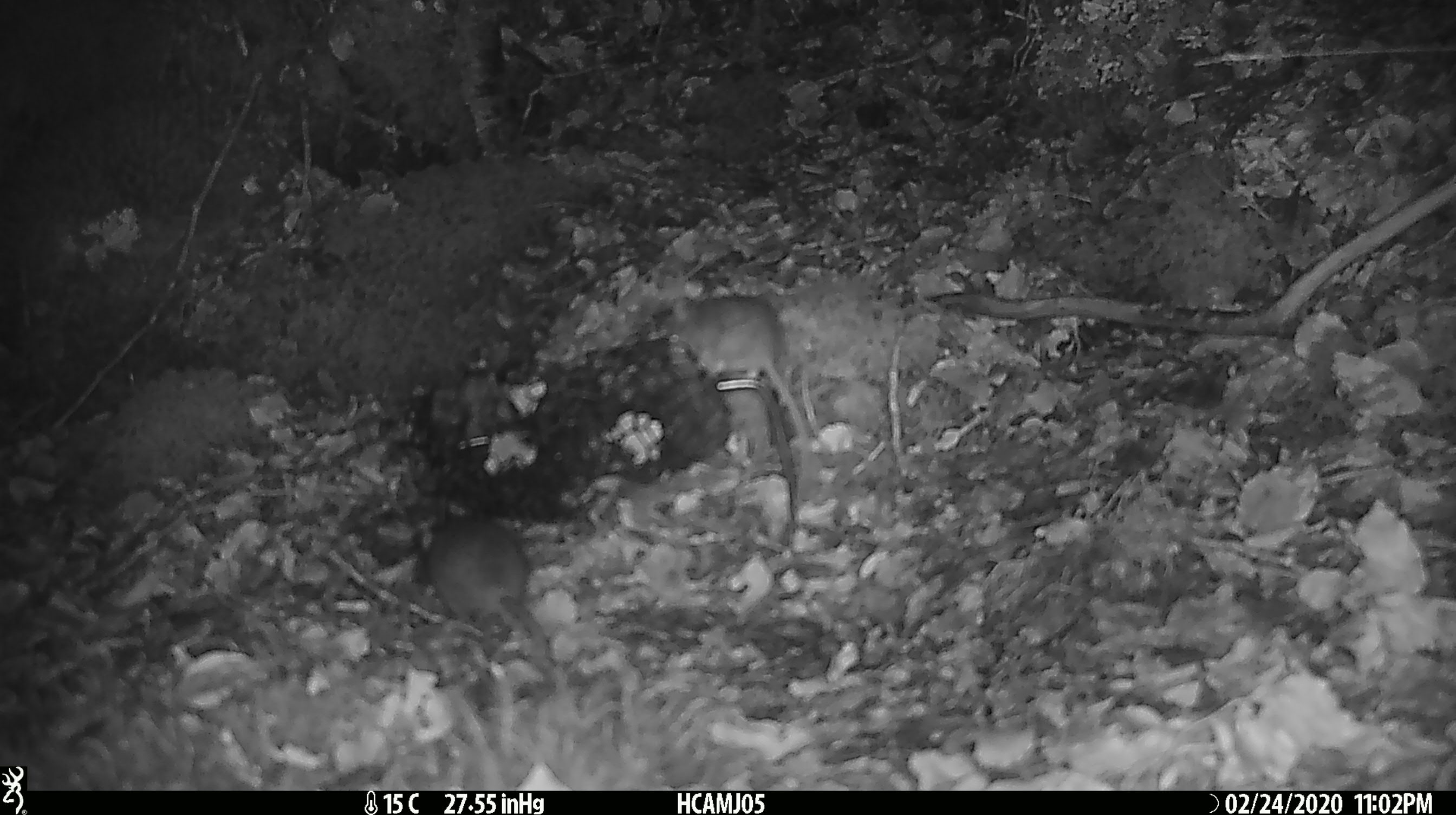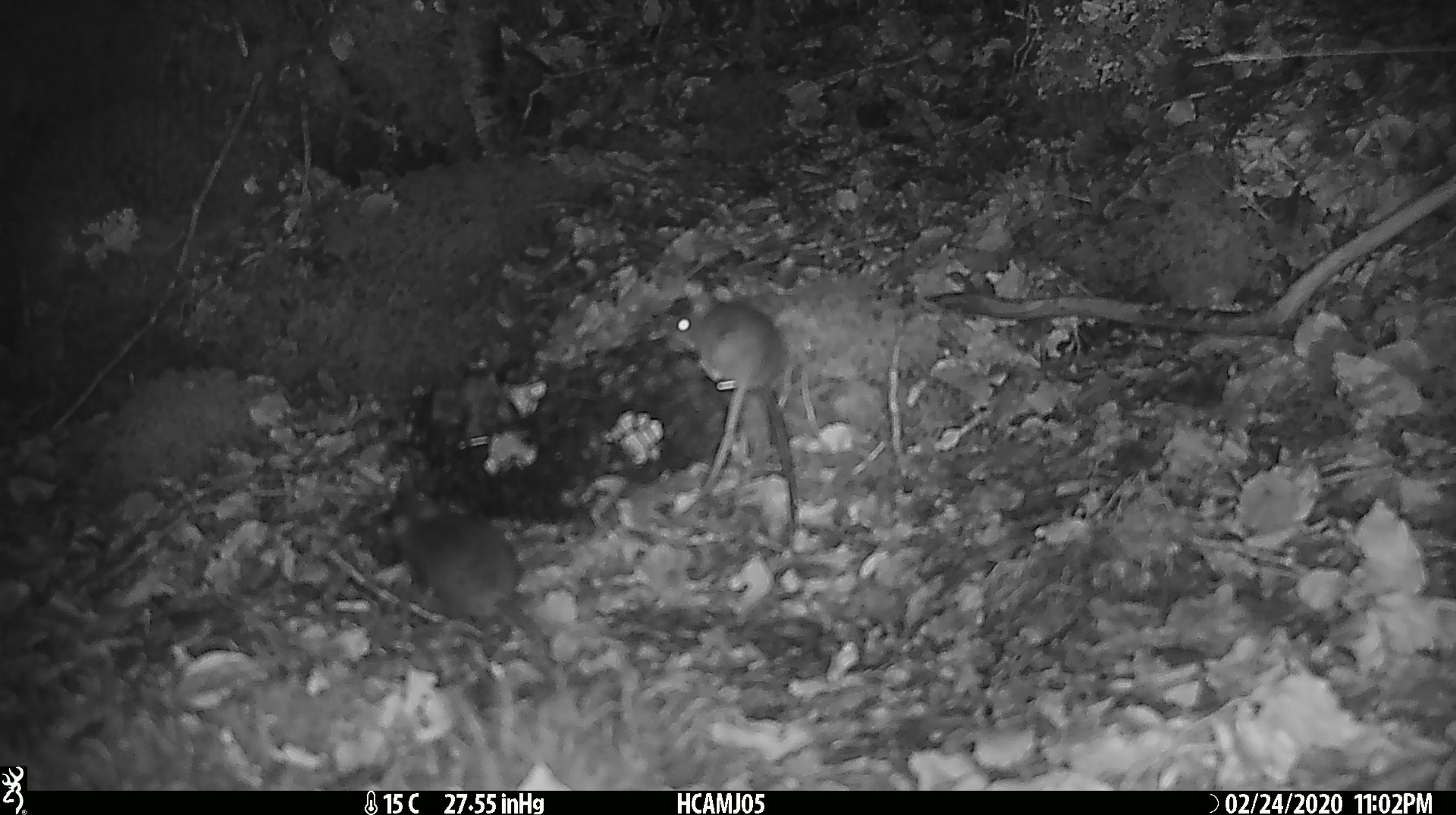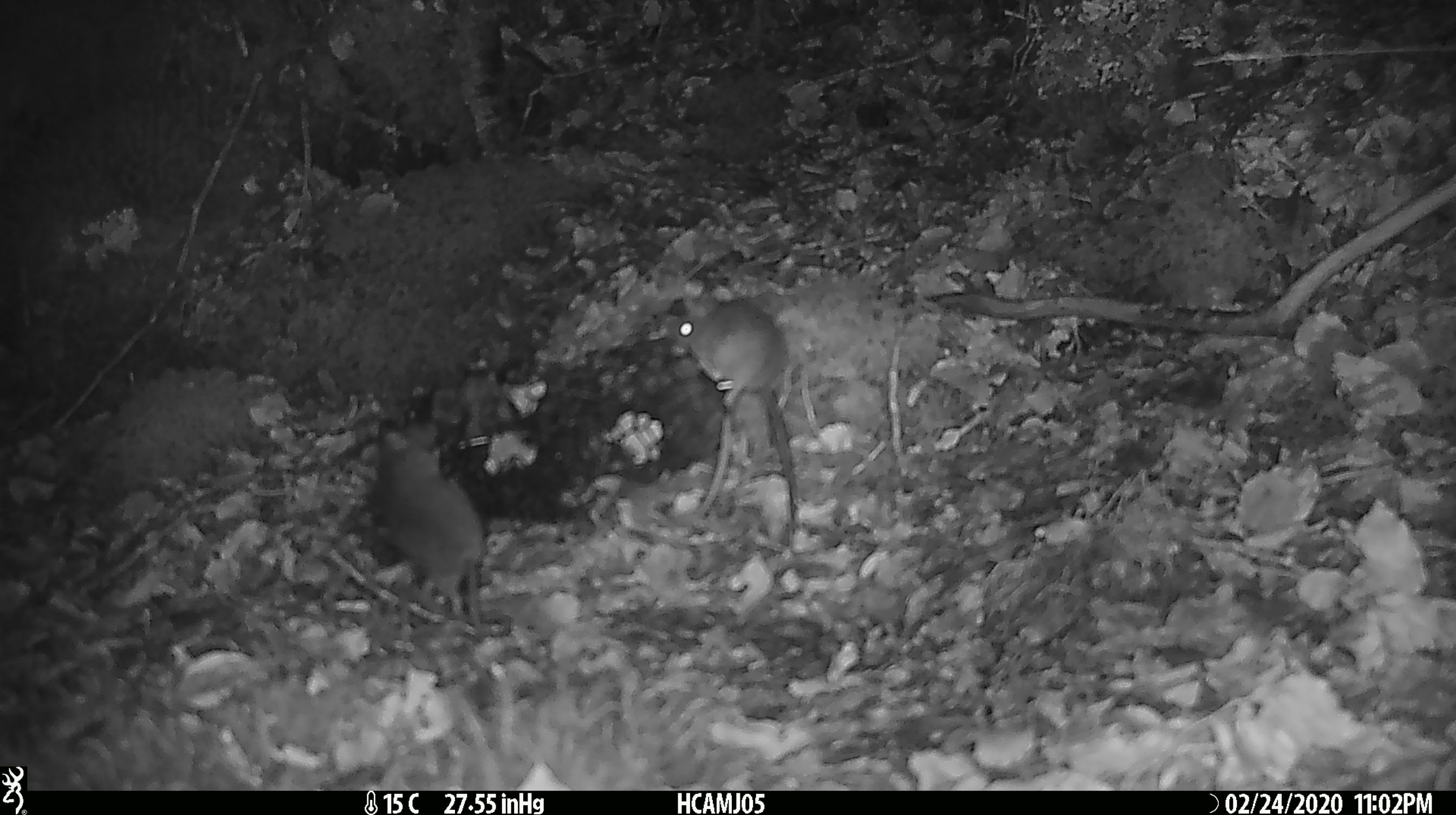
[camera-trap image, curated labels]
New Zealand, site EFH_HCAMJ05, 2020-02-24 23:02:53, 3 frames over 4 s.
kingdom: Animalia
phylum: Chordata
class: Mammalia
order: Rodentia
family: Muridae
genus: Mus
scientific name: Mus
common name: mouse